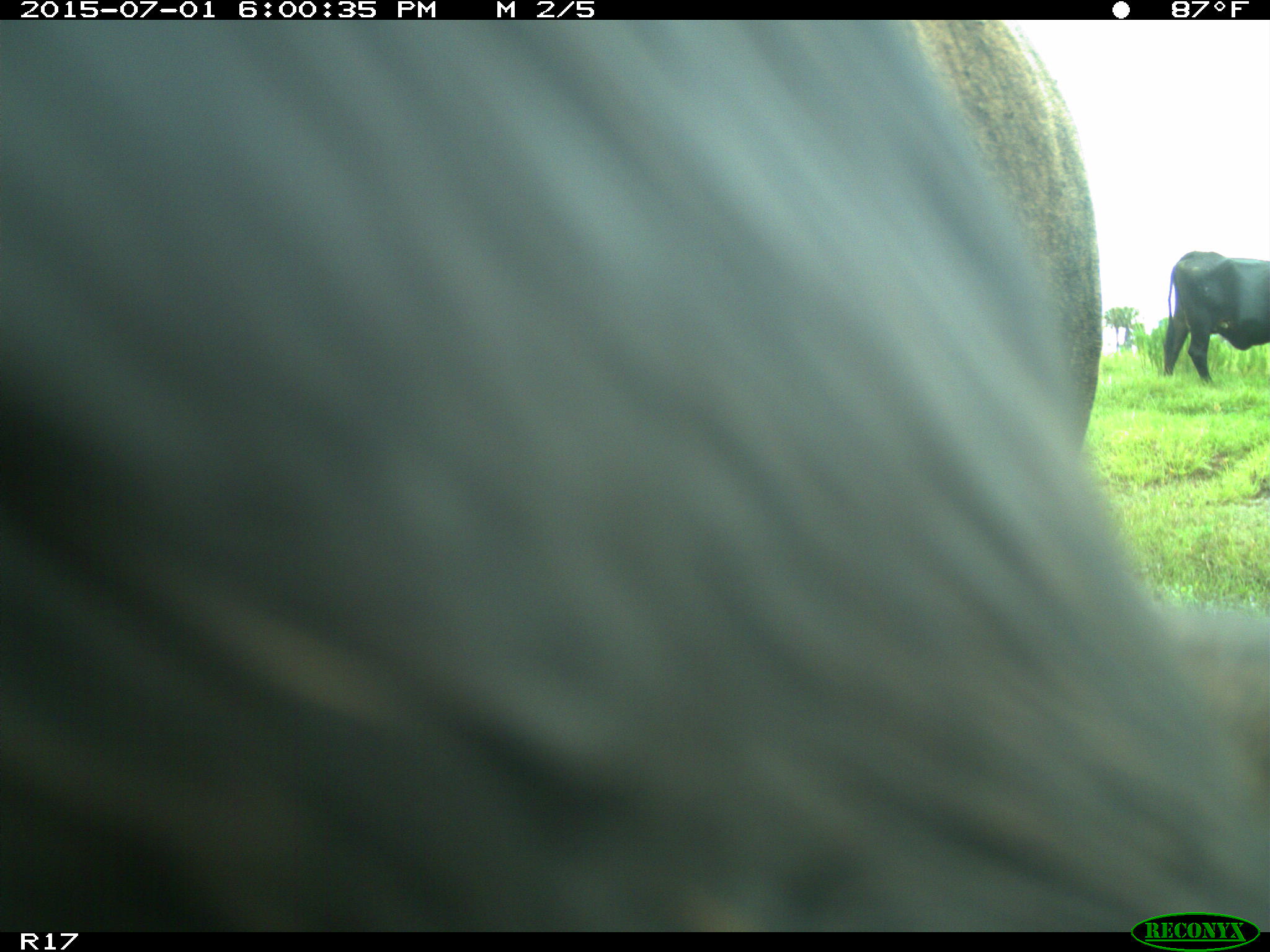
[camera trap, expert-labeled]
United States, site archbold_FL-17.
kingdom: Animalia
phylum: Chordata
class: Mammalia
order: Artiodactyla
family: Bovidae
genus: Bos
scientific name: Bos taurus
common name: domestic cow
Bos taurus (domestic cow).